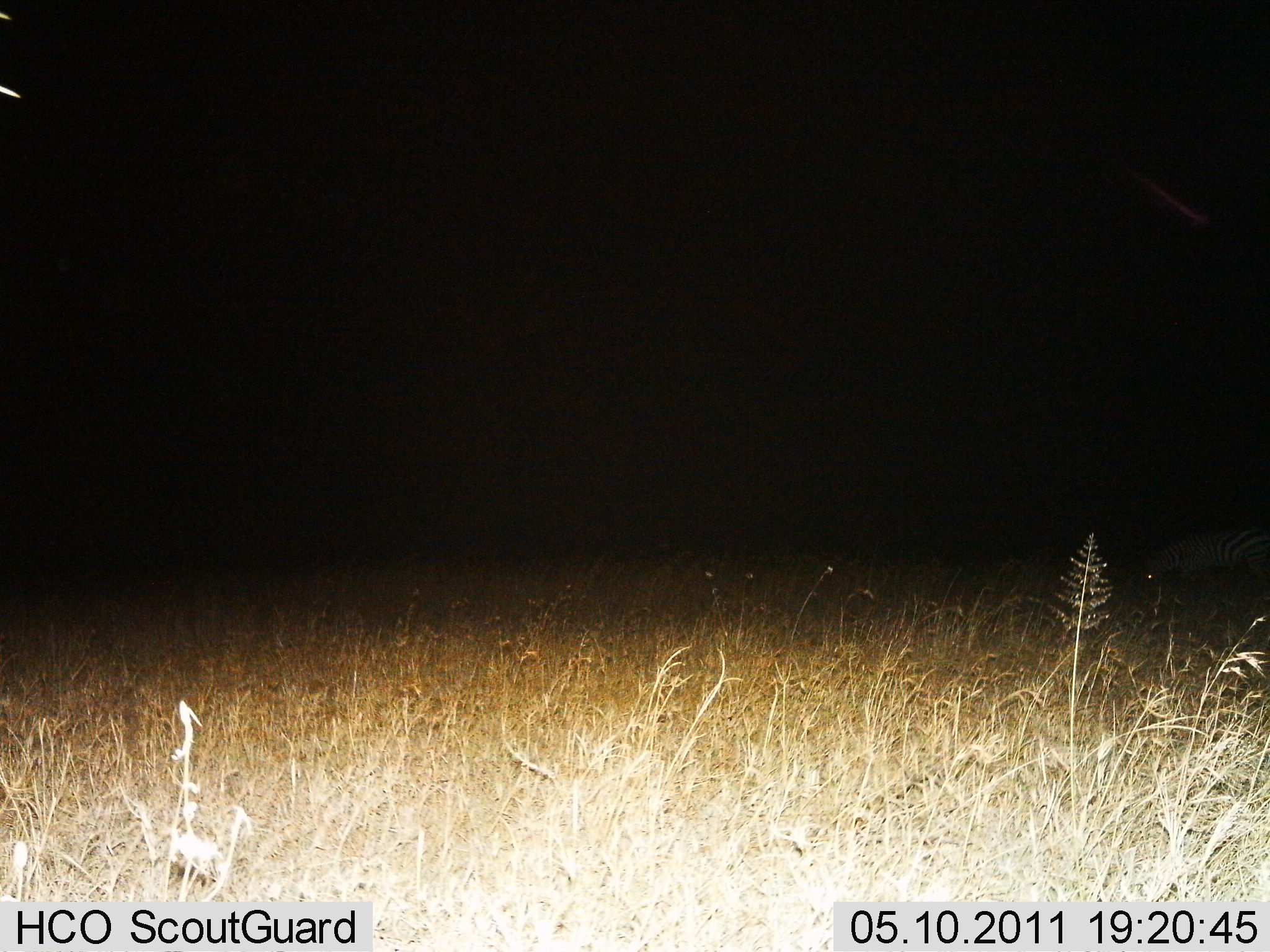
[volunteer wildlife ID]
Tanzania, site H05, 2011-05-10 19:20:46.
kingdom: Animalia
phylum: Chordata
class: Mammalia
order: Perissodactyla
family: Equidae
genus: Equus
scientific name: Equus quagga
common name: plains zebra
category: zebra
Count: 1.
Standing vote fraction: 22%.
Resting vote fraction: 11%.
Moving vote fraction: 0%.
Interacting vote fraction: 0%.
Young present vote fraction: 0%.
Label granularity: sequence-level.